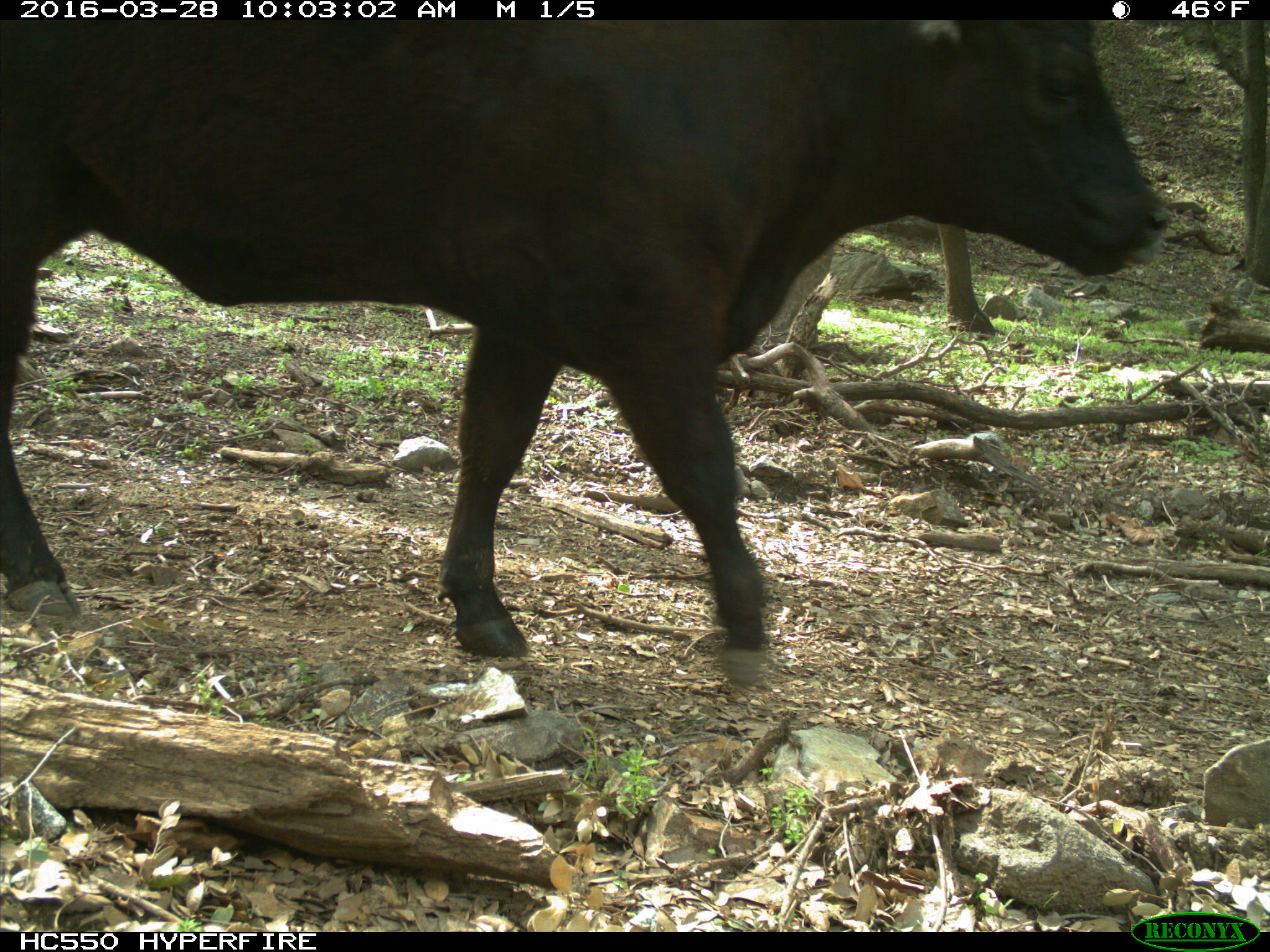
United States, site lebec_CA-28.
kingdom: Animalia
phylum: Chordata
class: Mammalia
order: Artiodactyla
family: Bovidae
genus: Bos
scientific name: Bos taurus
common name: domestic cow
Bos taurus (domestic cow).